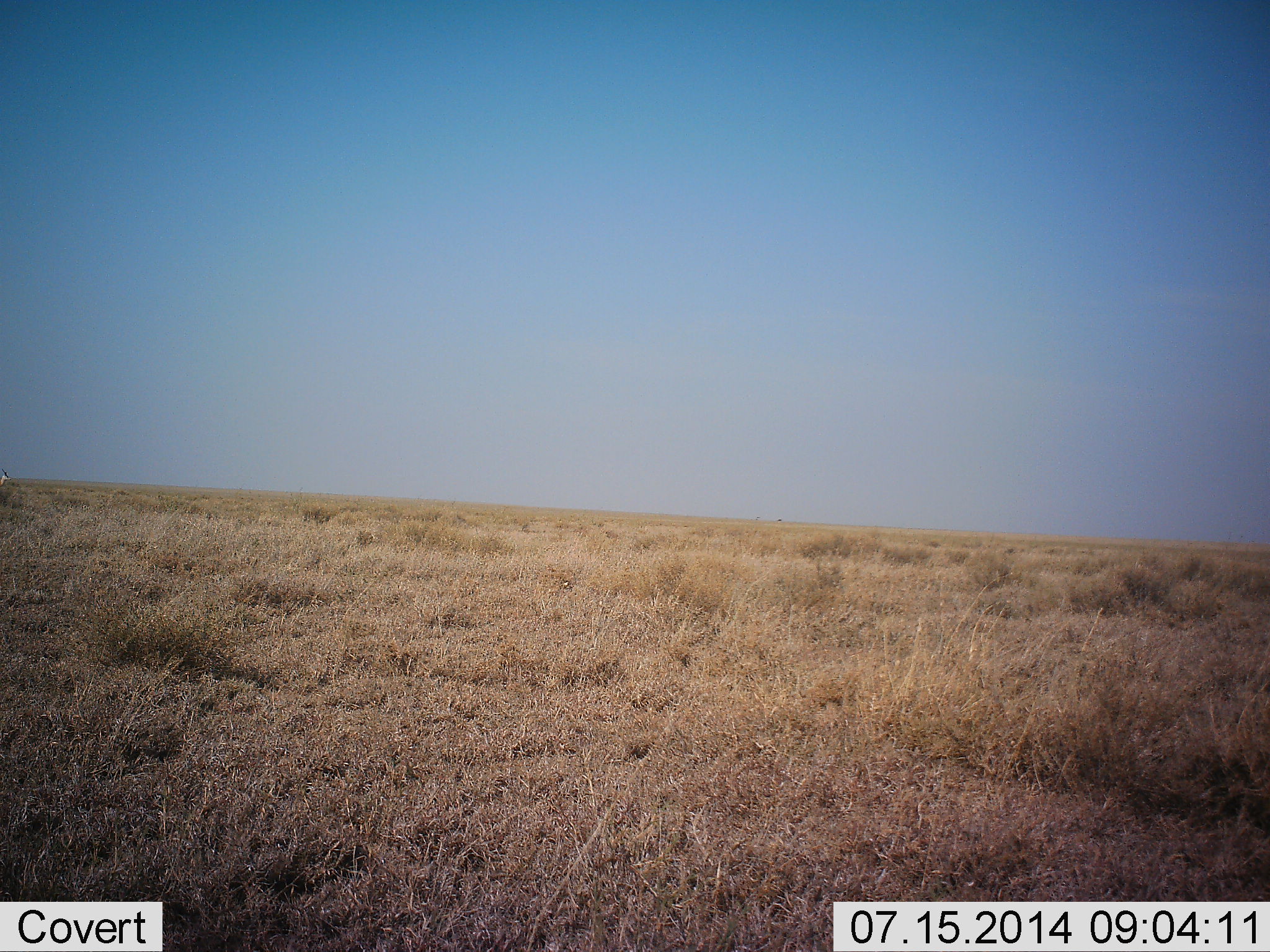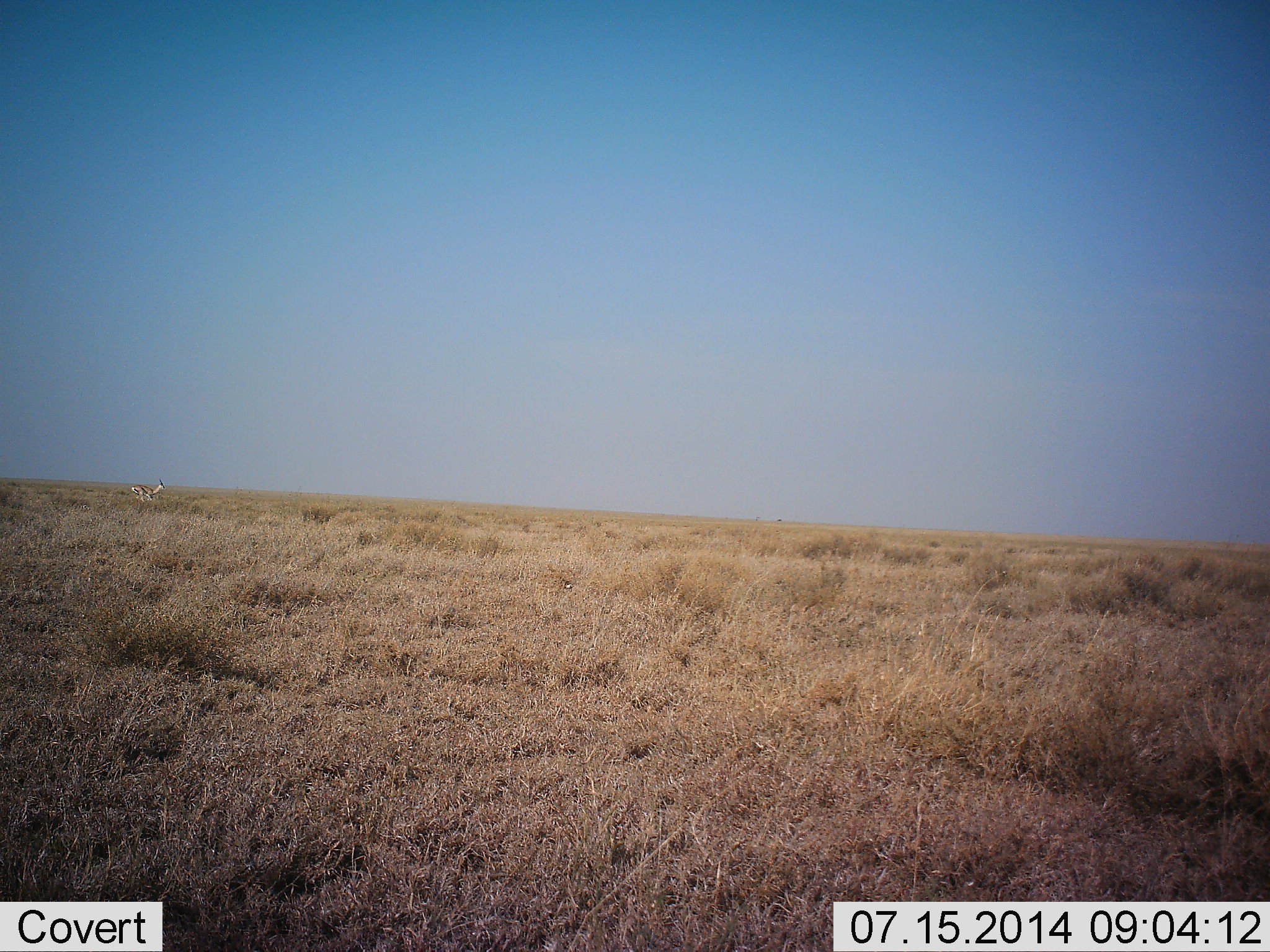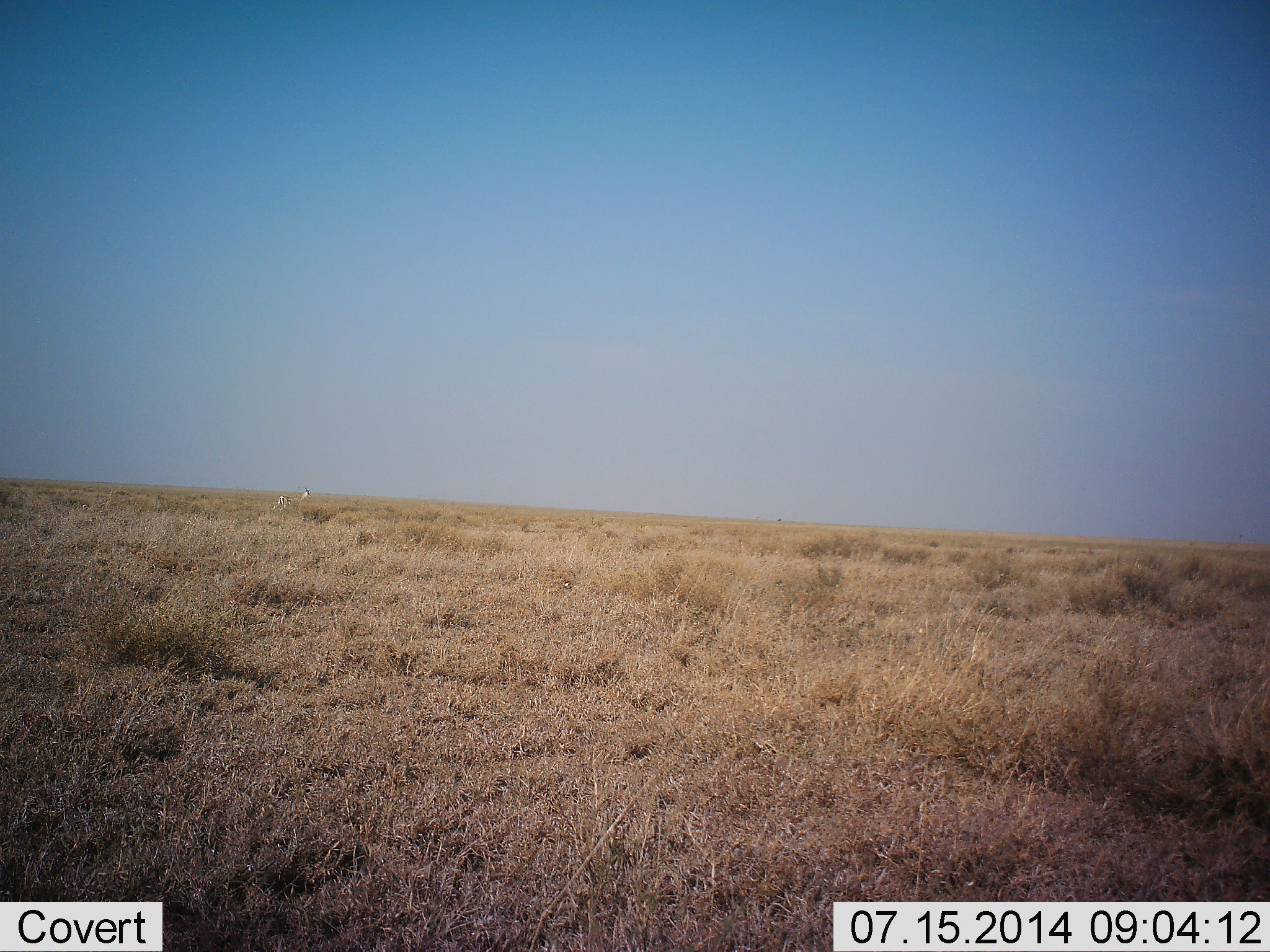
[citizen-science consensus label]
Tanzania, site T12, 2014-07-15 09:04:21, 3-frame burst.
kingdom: Animalia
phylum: Chordata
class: Mammalia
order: Artiodactyla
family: Bovidae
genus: Eudorcas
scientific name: Eudorcas thomsonii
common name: thomson's gazelle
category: gazellethomsons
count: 1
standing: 0%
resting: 0%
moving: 100%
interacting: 0%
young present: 0%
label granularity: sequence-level